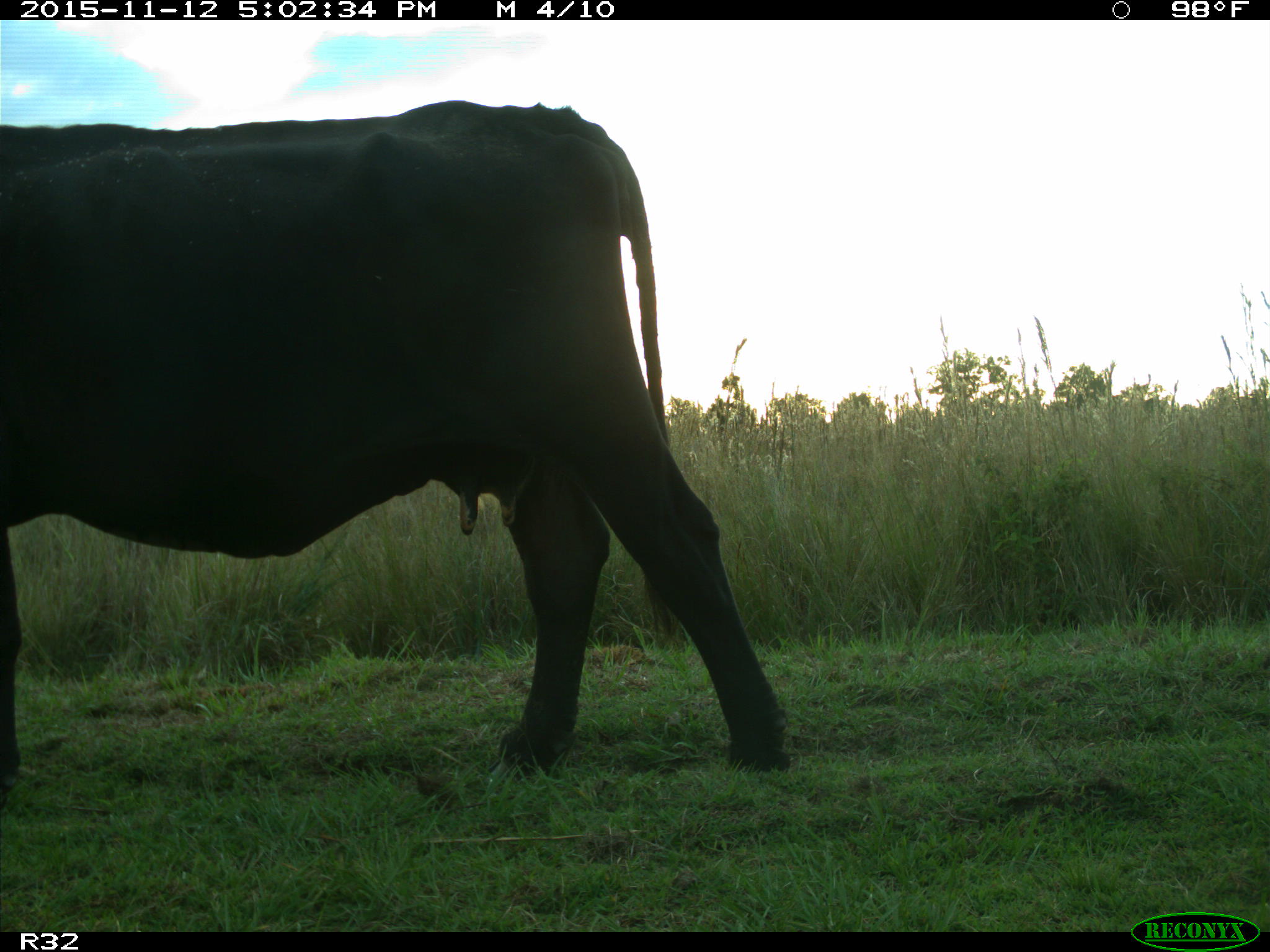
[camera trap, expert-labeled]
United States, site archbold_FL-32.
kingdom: Animalia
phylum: Chordata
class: Mammalia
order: Artiodactyla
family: Bovidae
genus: Bos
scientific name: Bos taurus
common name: domestic cow